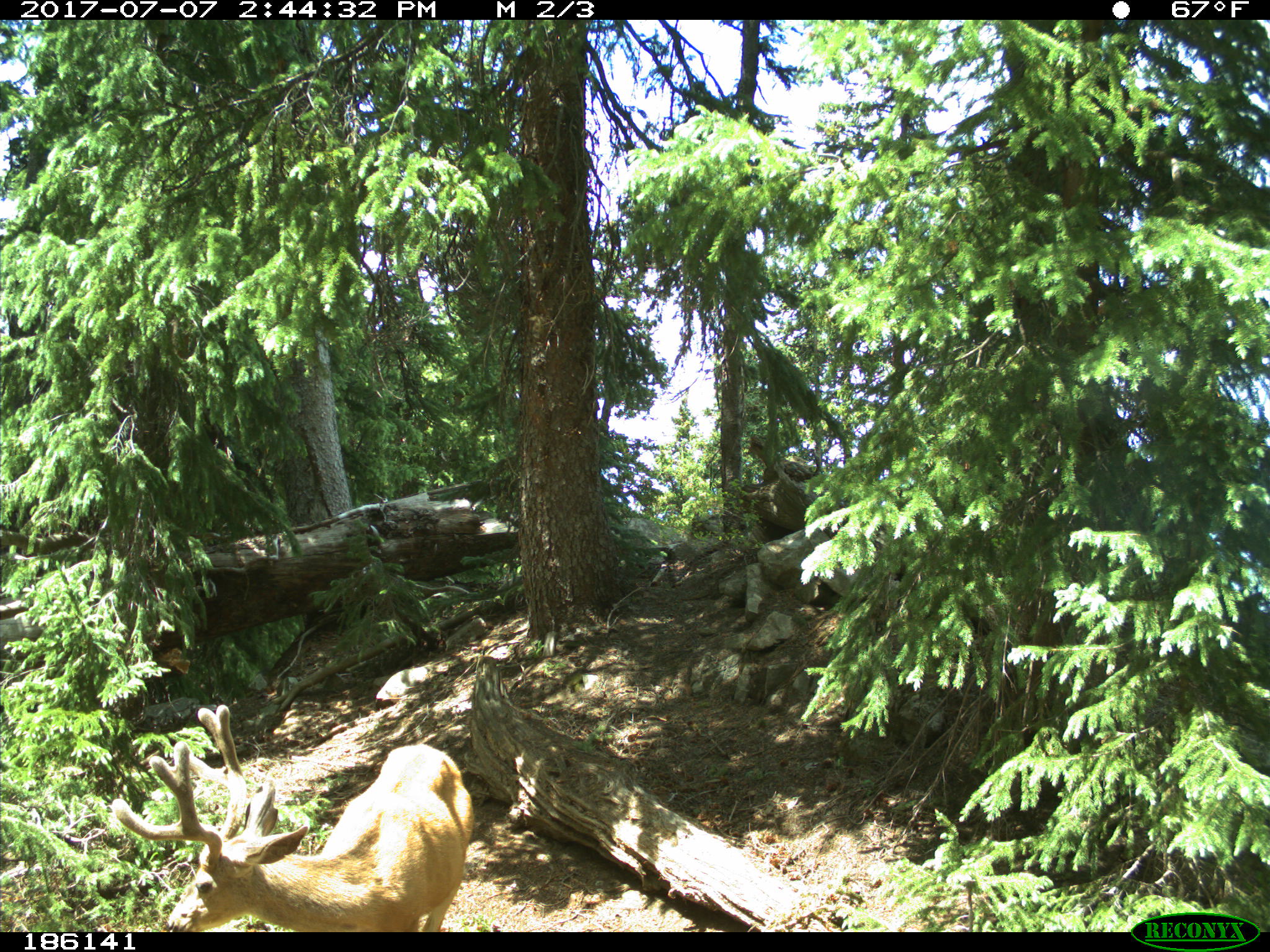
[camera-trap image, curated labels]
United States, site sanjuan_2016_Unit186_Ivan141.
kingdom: Animalia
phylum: Chordata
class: Mammalia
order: Artiodactyla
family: Cervidae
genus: Odocoileus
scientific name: Odocoileus hemionus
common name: mule deer